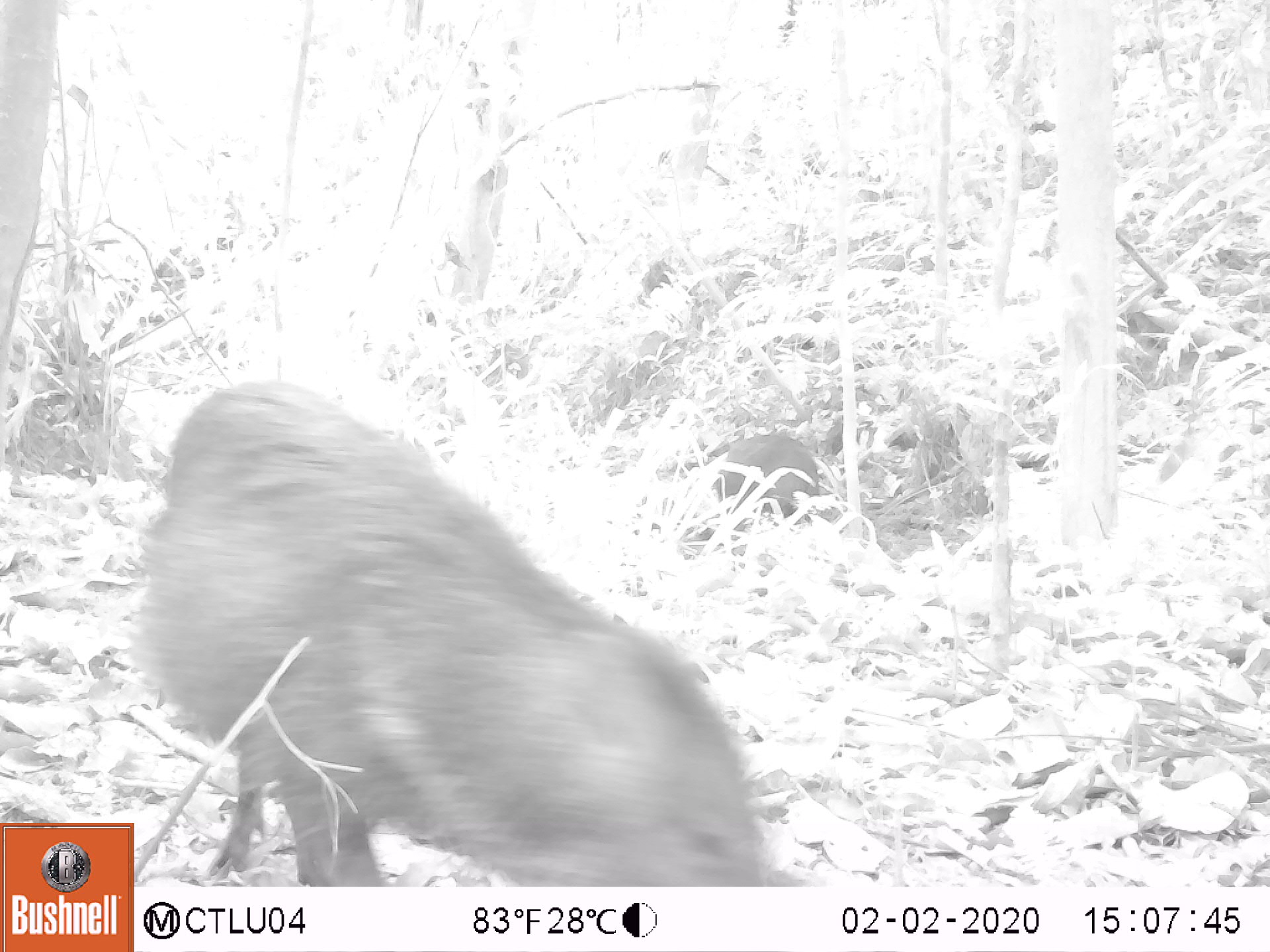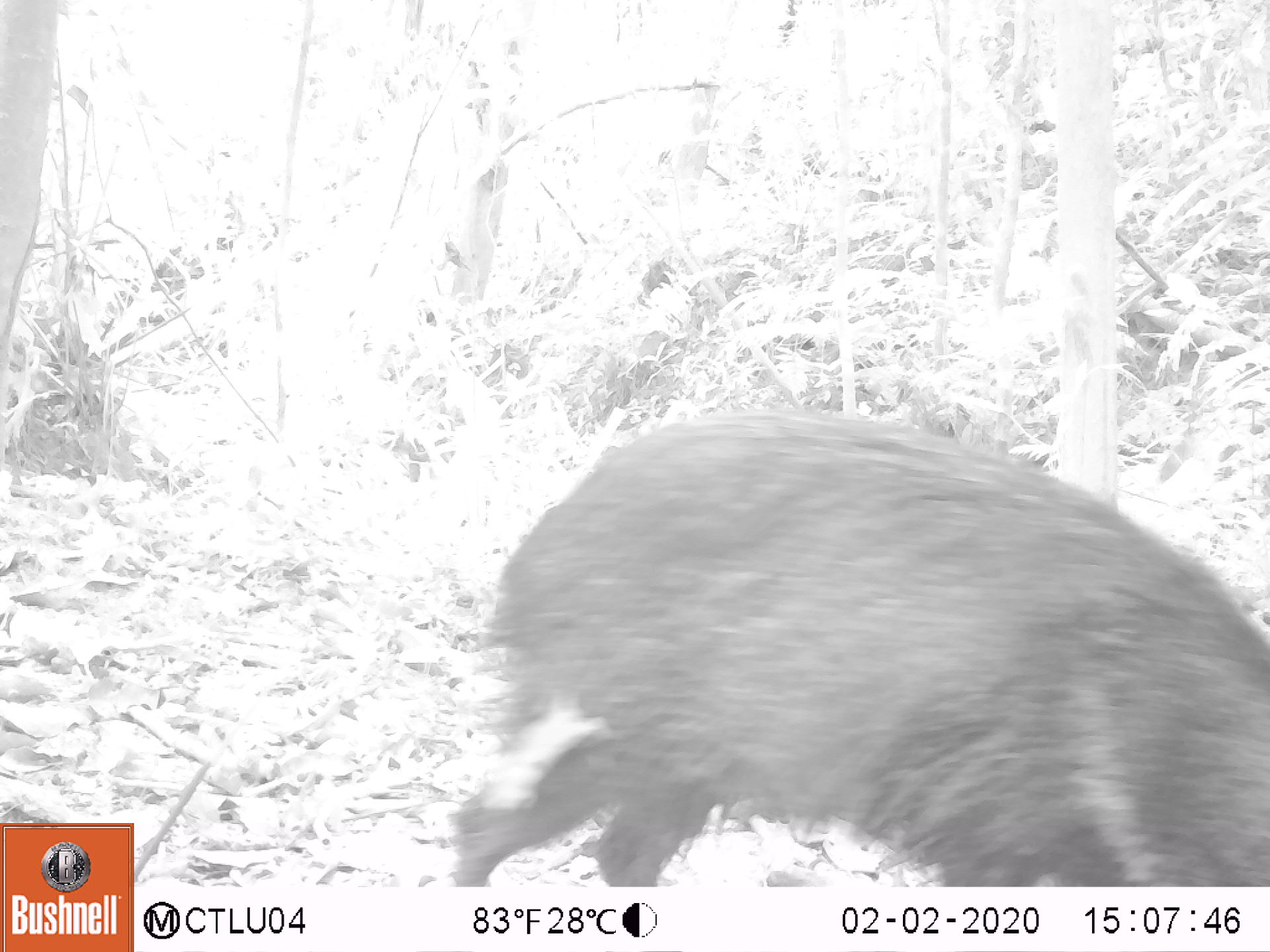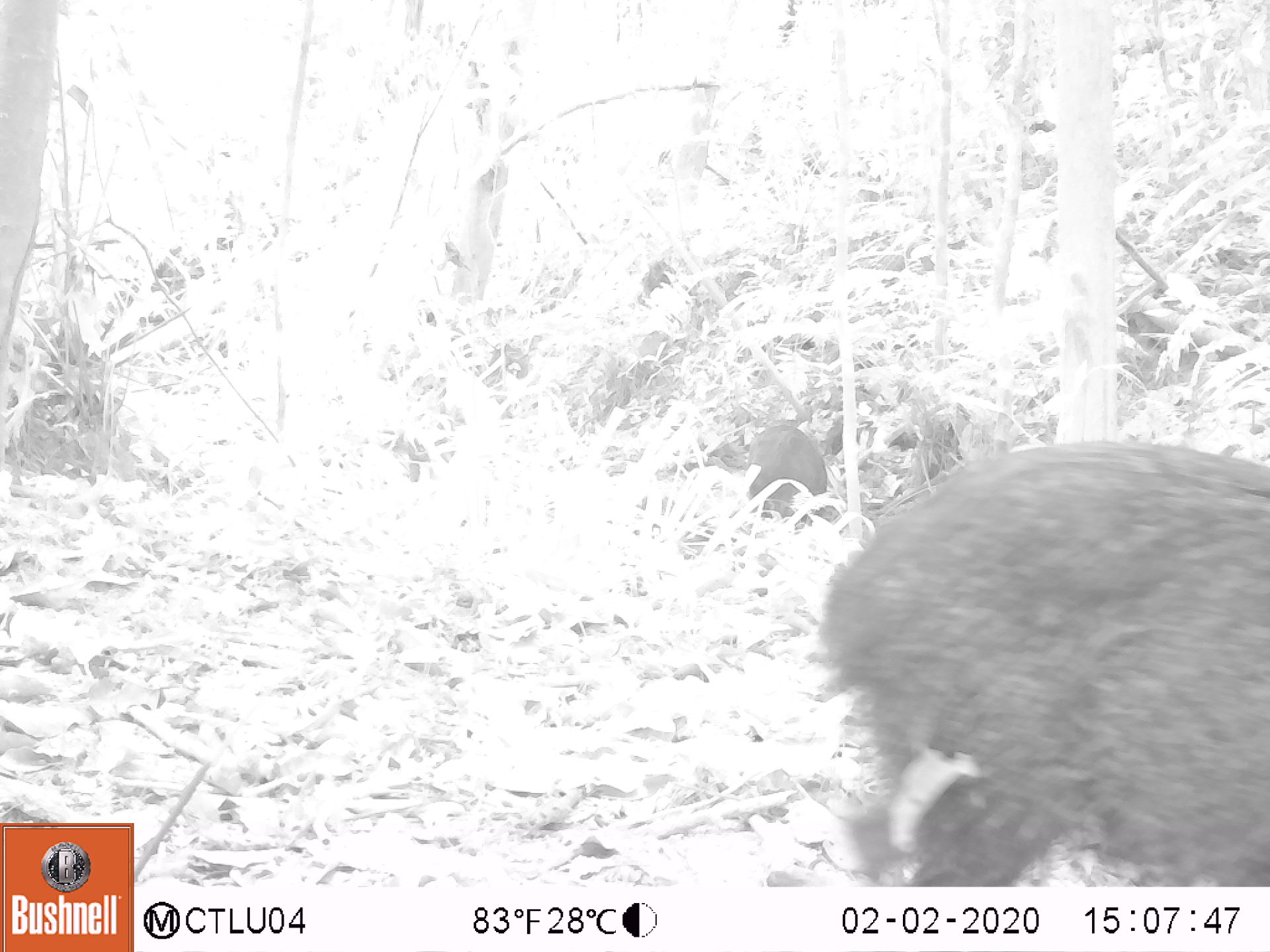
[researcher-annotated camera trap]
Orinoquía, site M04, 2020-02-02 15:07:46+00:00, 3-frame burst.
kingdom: Animalia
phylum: Chordata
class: Mammalia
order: Artiodactyla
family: Tayassuidae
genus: Pecari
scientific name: Pecari tajacu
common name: collared peccary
Collared peccary (Pecari tajacu).